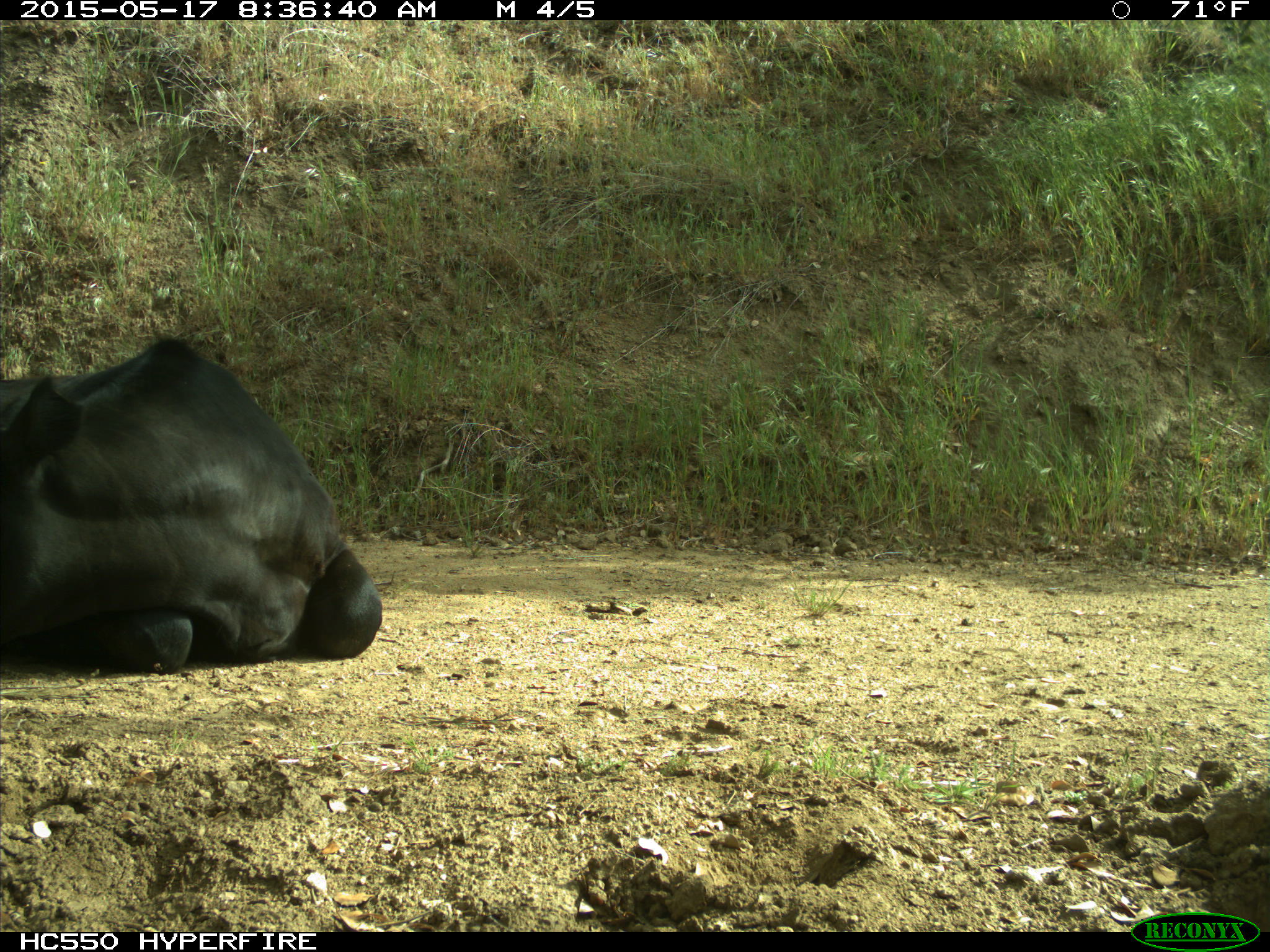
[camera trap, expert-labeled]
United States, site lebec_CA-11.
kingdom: Animalia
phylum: Chordata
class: Mammalia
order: Artiodactyla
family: Bovidae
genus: Bos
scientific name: Bos taurus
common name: domestic cow